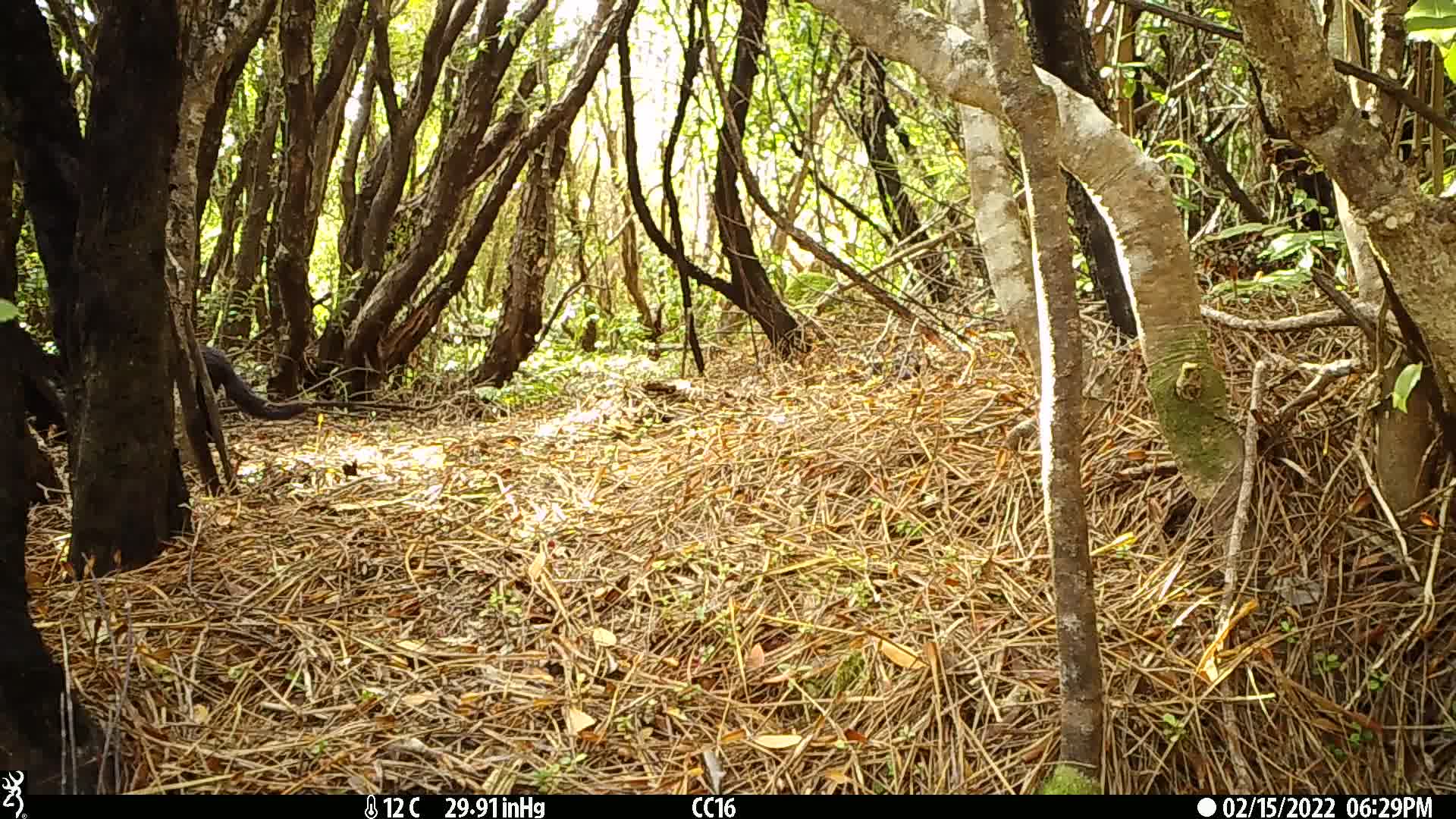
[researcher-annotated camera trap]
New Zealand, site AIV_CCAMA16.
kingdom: Animalia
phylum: Chordata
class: Mammalia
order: Carnivora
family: Felidae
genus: Felis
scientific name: Felis catus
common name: domestic cat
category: cat